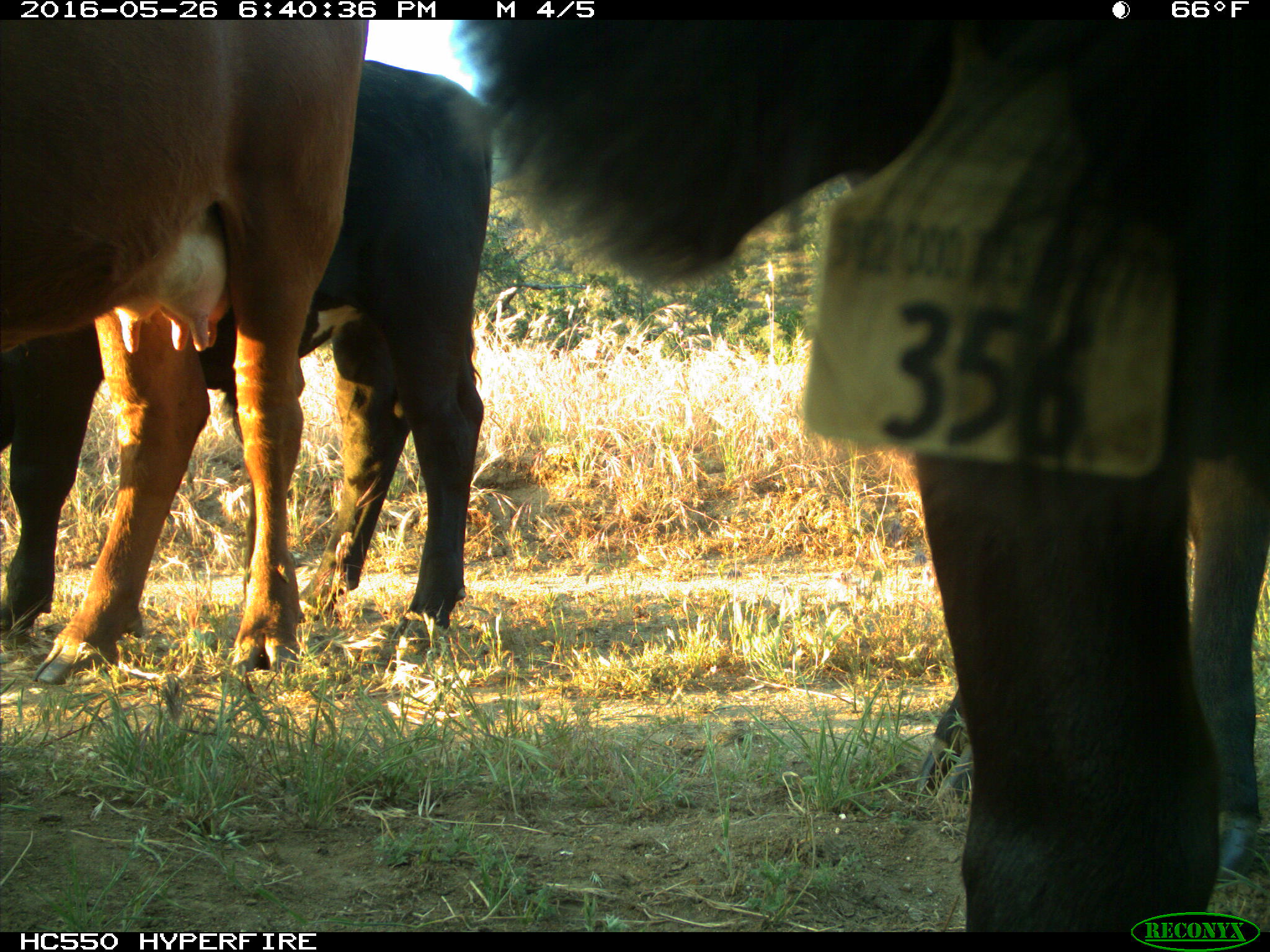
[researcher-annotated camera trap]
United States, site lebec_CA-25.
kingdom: Animalia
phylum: Chordata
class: Mammalia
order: Artiodactyla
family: Bovidae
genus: Bos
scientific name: Bos taurus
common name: domestic cow